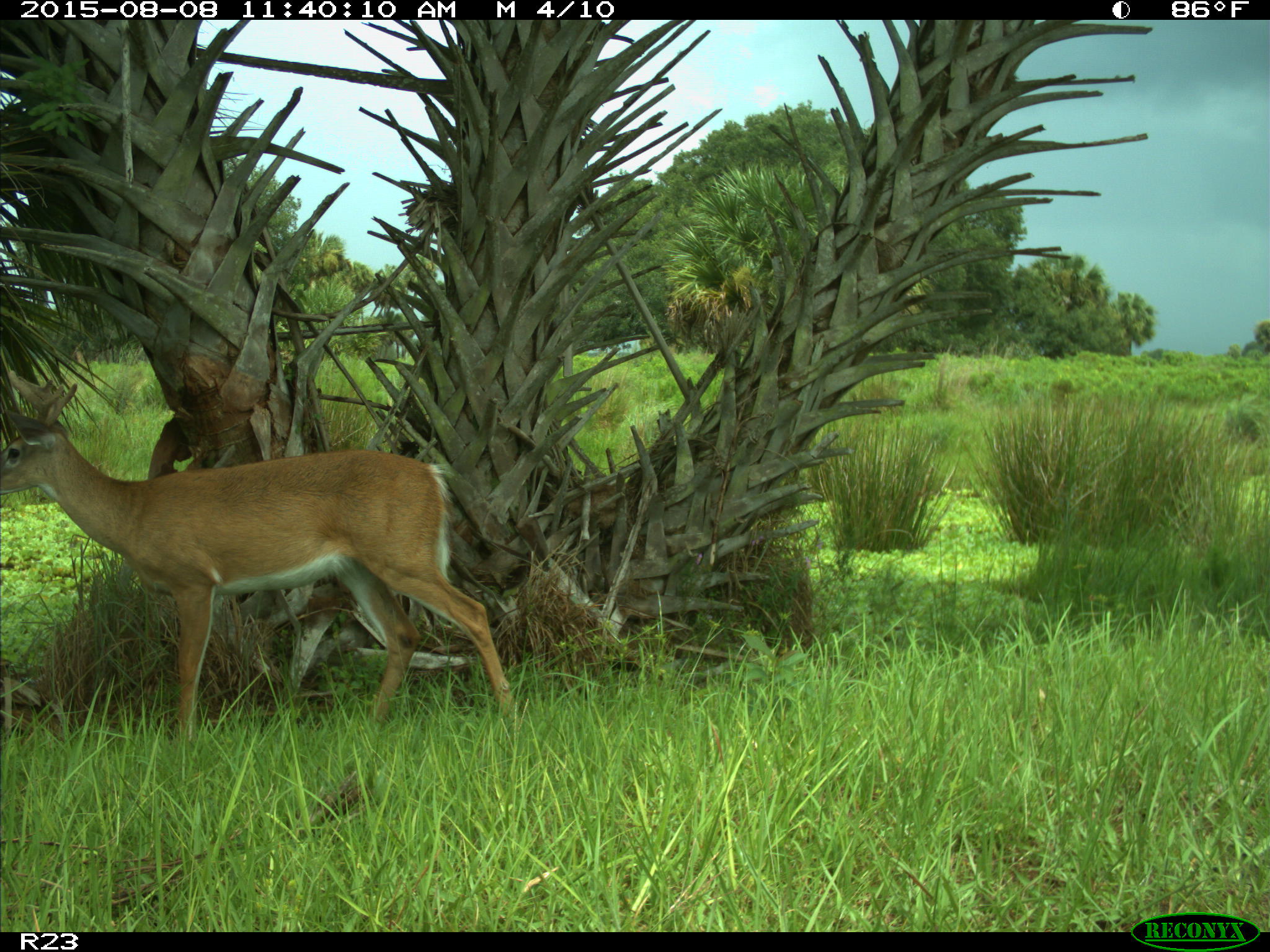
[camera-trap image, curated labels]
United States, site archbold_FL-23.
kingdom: Animalia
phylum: Chordata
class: Mammalia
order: Artiodactyla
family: Cervidae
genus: Odocoileus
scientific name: Odocoileus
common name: deer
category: unidentified deer